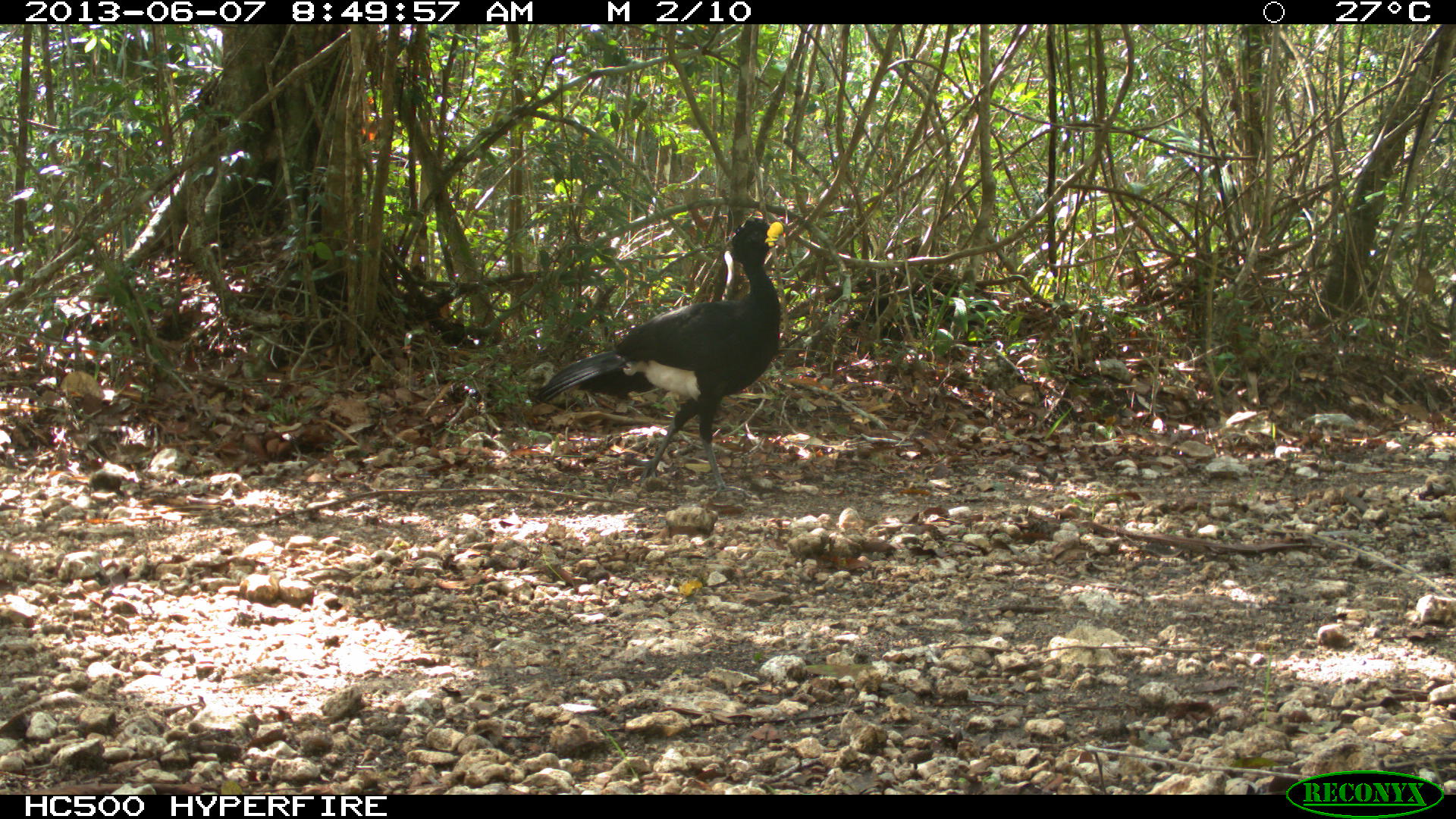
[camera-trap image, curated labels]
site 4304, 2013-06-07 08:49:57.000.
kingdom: Animalia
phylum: Chordata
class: Aves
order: Galliformes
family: Cracidae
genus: Crax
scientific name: Crax rubra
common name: great curassow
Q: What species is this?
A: Crax rubra (great curassow).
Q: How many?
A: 1.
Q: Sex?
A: Male.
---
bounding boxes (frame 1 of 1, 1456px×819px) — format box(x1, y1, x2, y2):
crax rubra: box(533, 217, 783, 492)